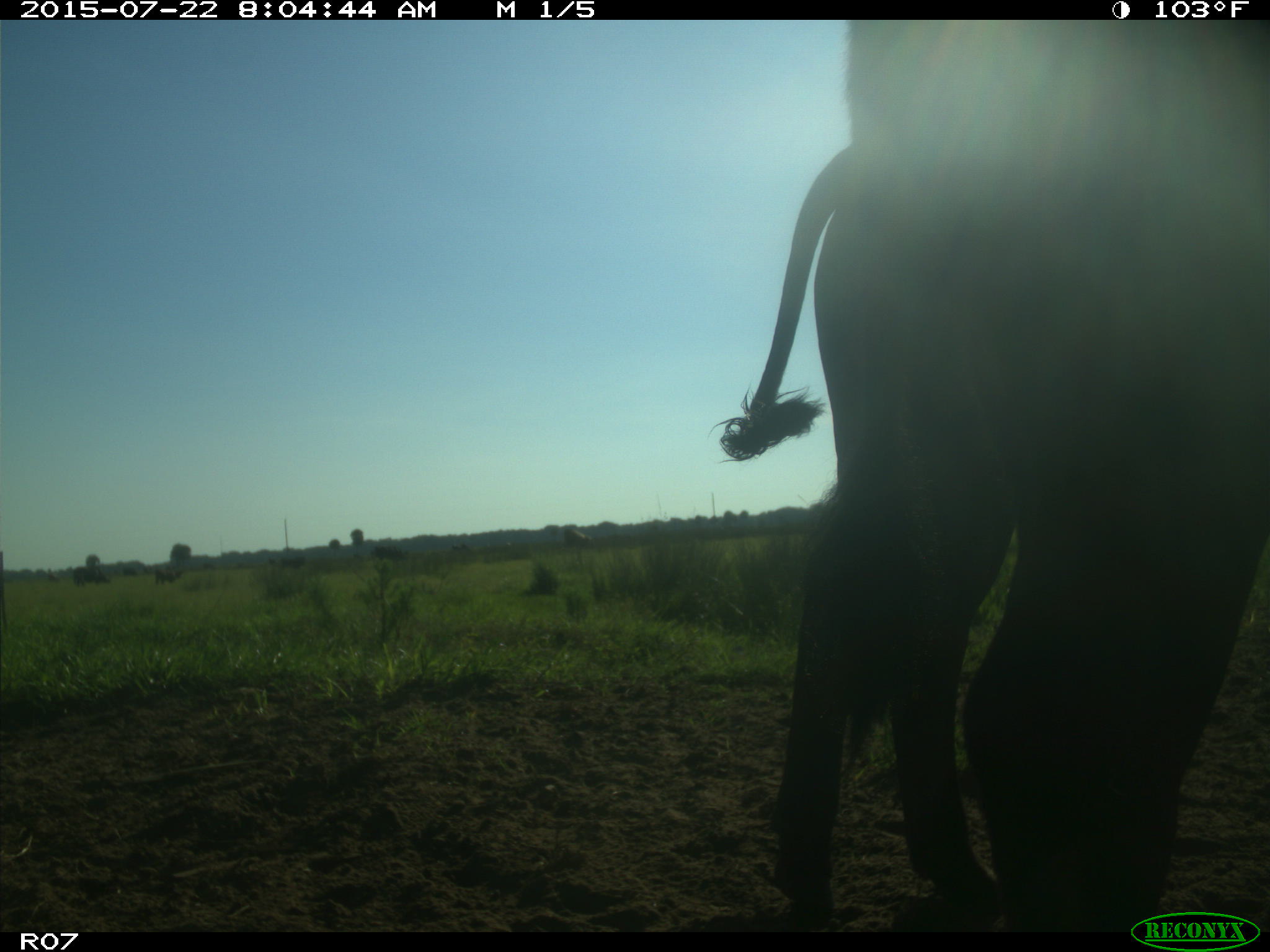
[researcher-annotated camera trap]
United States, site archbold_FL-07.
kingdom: Animalia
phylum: Chordata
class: Mammalia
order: Artiodactyla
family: Bovidae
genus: Bos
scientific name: Bos taurus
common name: domestic cow